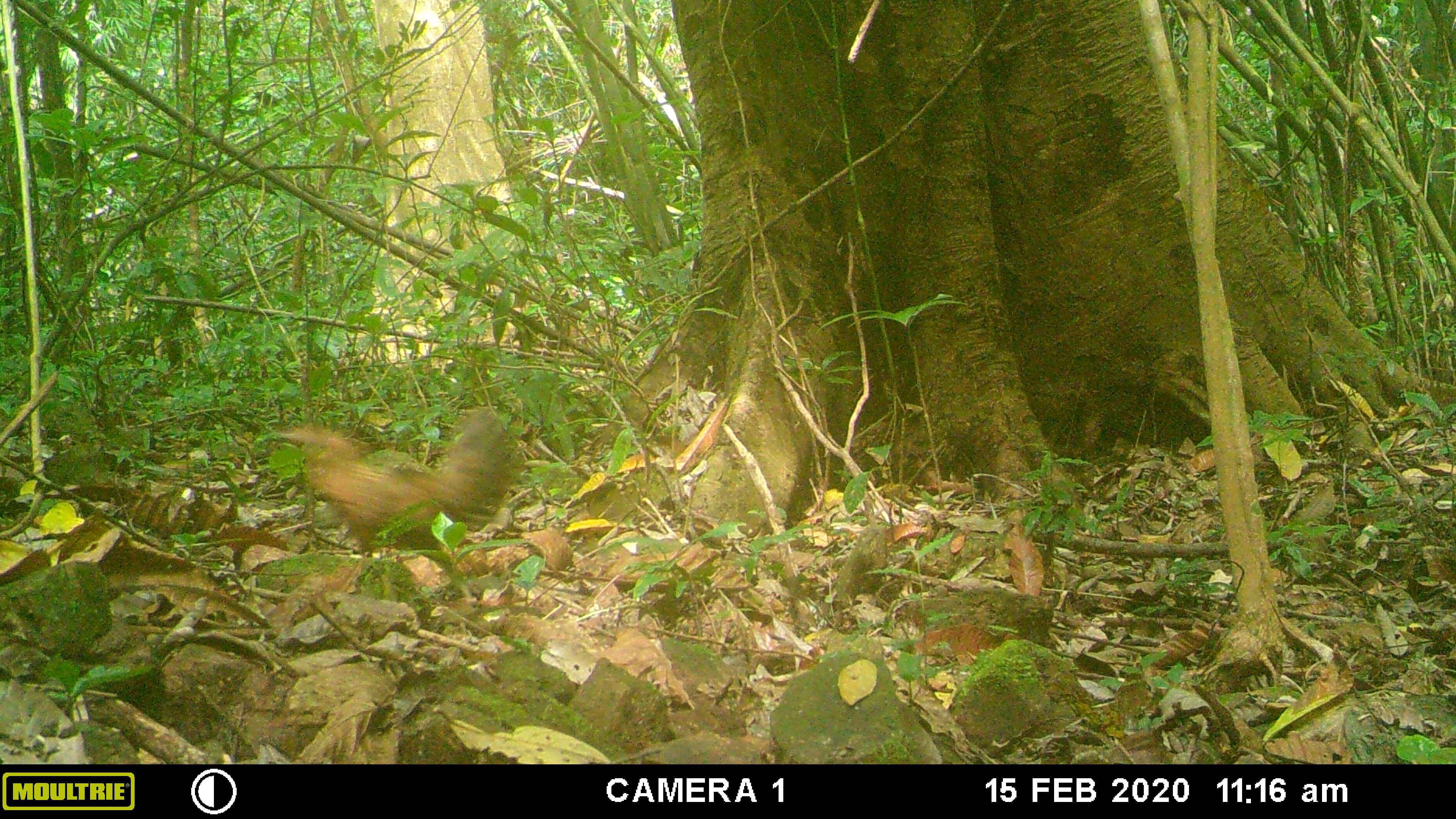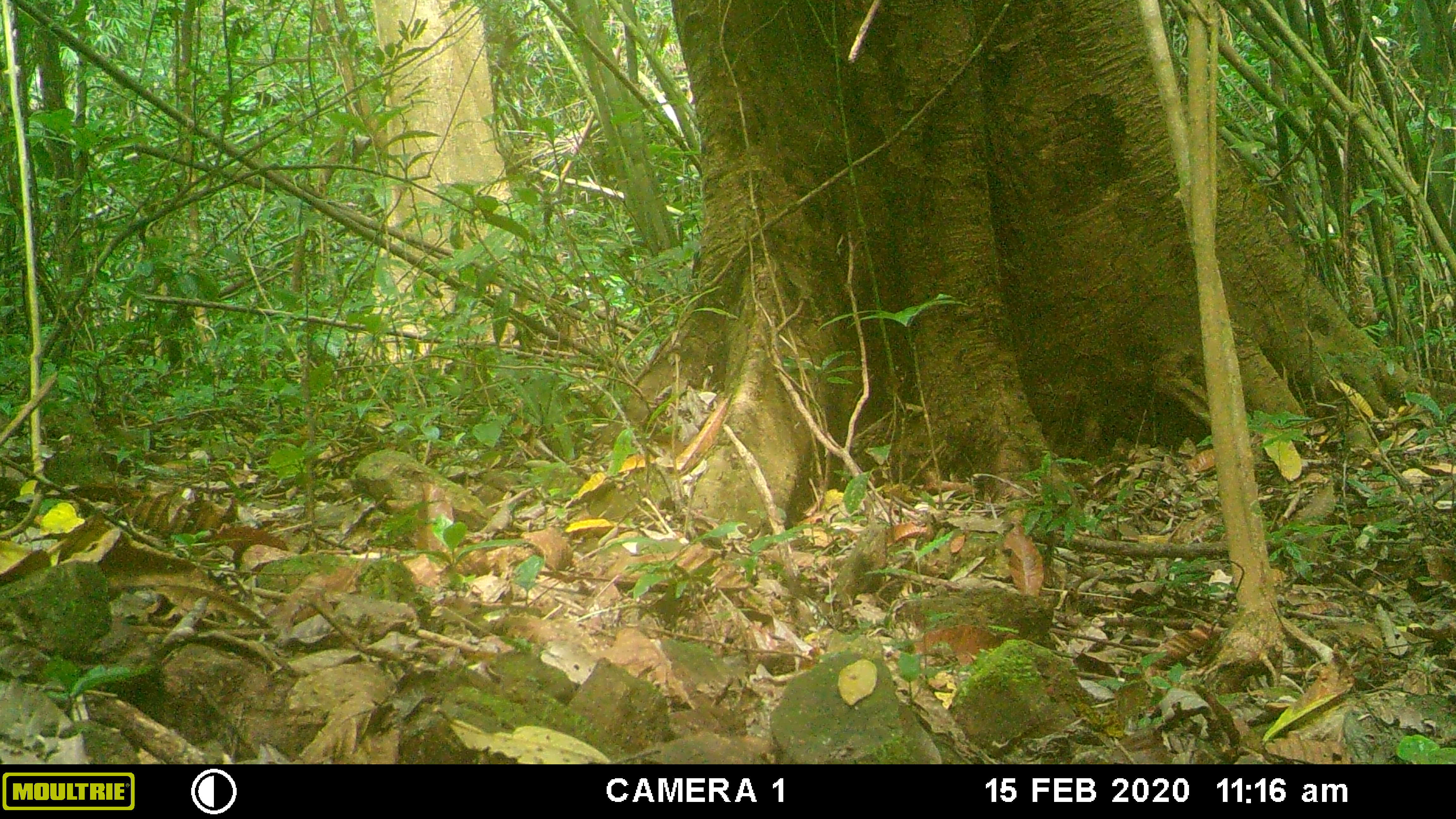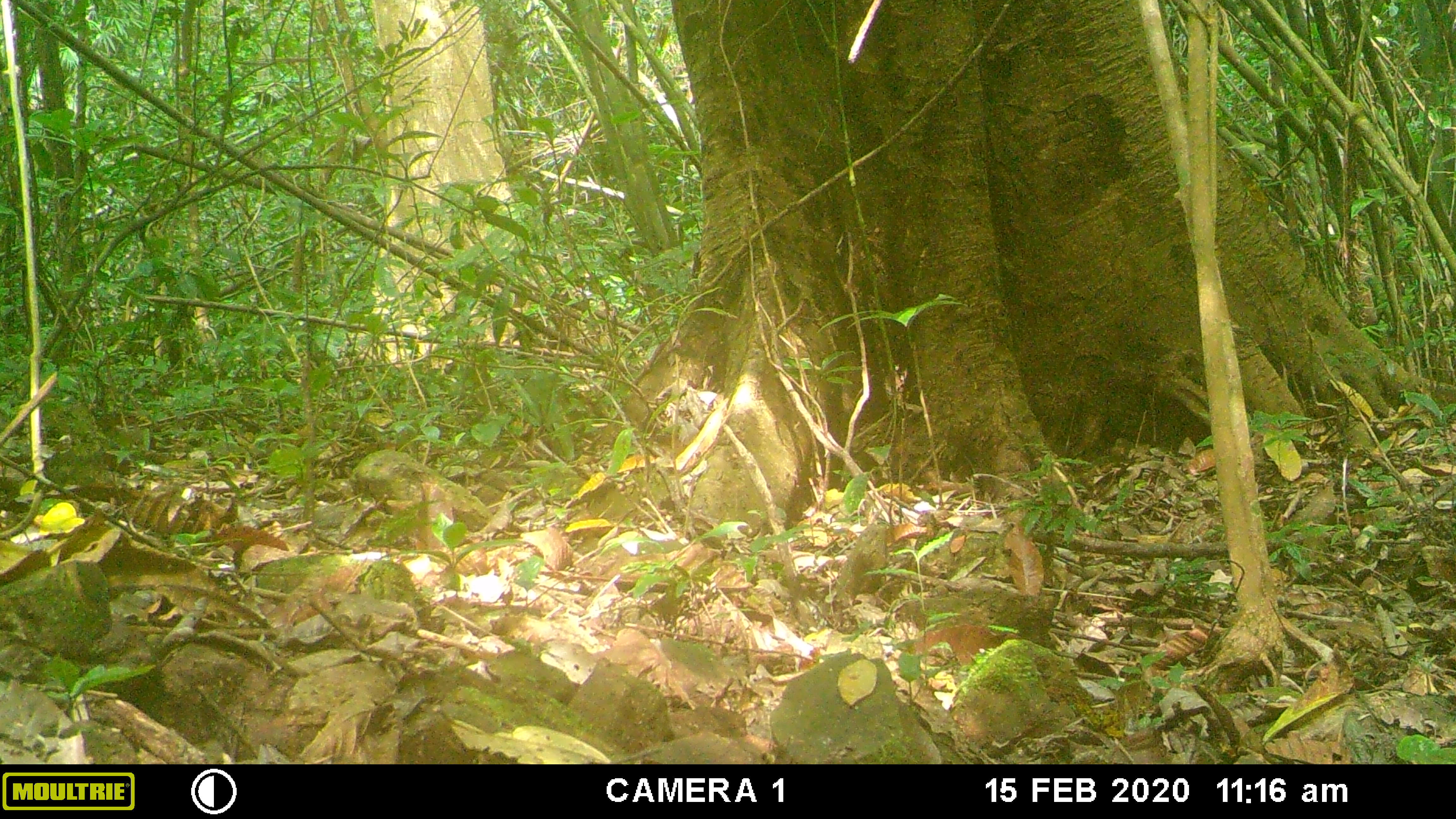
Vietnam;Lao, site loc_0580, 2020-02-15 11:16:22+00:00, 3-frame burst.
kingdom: Animalia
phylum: Chordata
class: Aves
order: Galliformes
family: Phasianidae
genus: Gallus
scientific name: Gallus gallus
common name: red junglefowl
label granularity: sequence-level